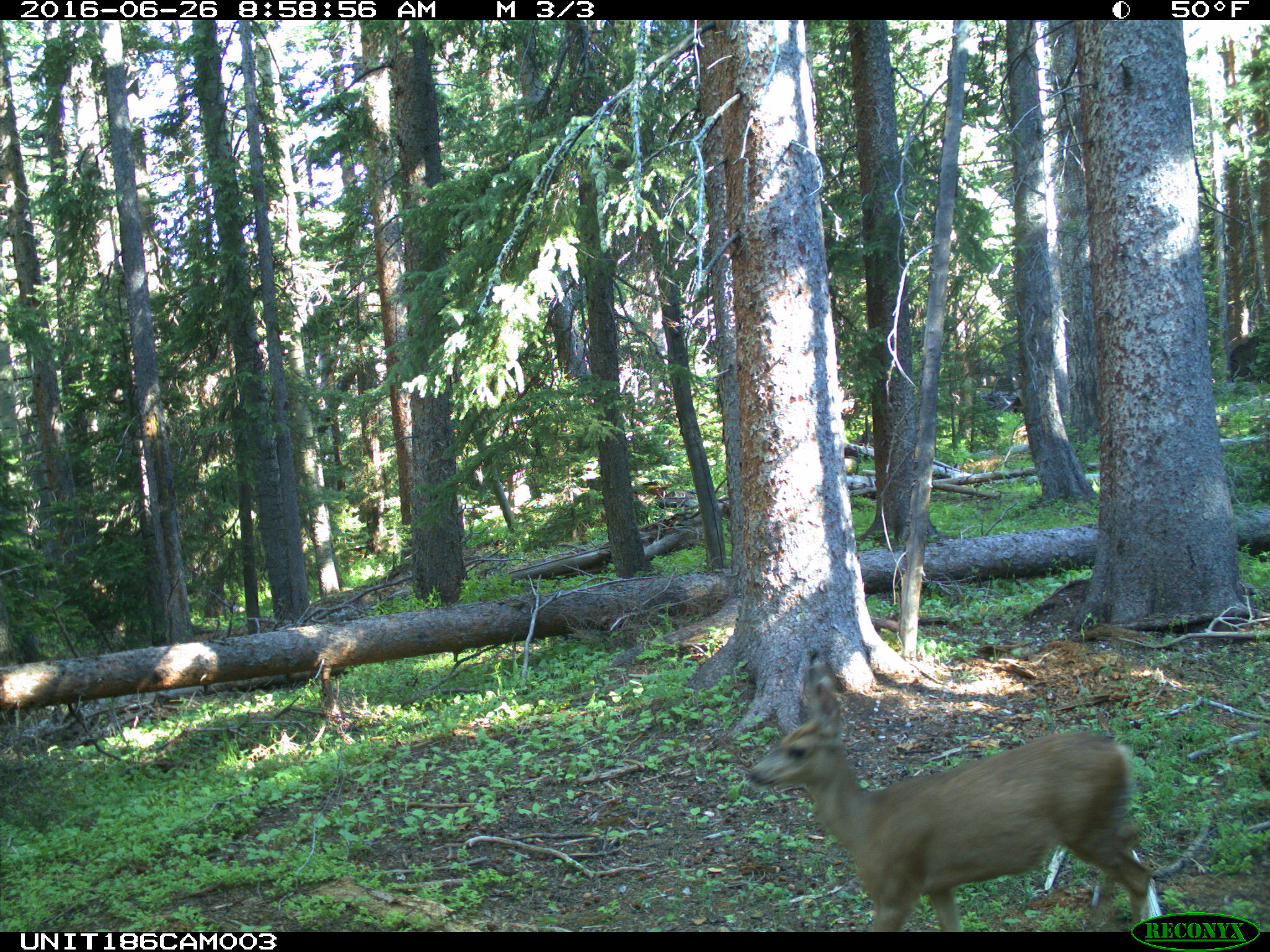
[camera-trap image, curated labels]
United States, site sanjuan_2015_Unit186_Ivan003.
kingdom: Animalia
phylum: Chordata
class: Mammalia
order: Artiodactyla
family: Cervidae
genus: Odocoileus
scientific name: Odocoileus hemionus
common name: mule deer